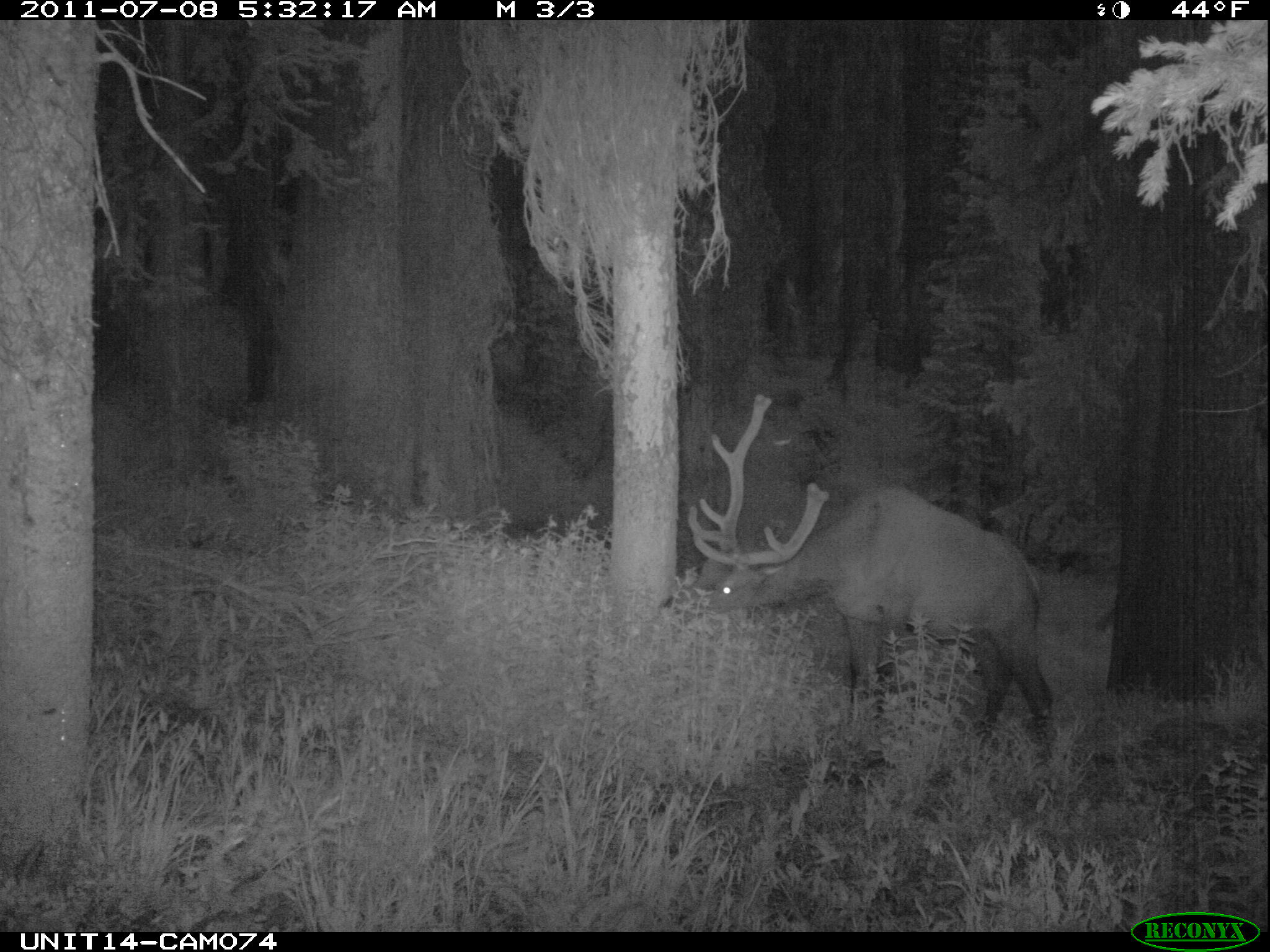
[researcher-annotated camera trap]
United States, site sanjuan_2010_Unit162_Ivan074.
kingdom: Animalia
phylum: Chordata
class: Mammalia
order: Artiodactyla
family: Cervidae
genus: Cervus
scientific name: Cervus elaphus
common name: red deer